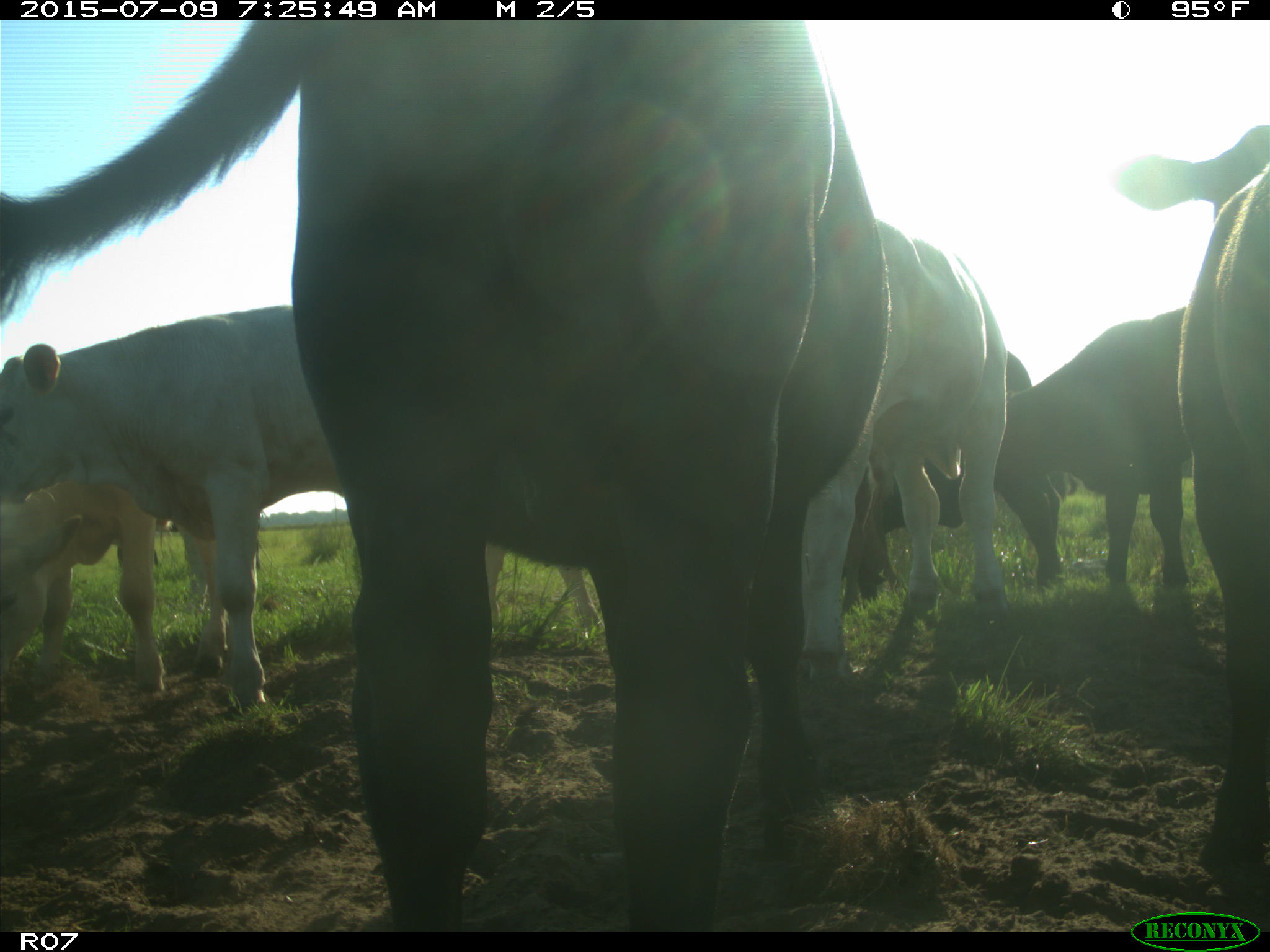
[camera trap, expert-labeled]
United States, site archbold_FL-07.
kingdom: Animalia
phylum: Chordata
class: Mammalia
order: Artiodactyla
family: Bovidae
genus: Bos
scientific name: Bos taurus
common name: domestic cow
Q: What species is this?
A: Bos taurus (domestic cow).